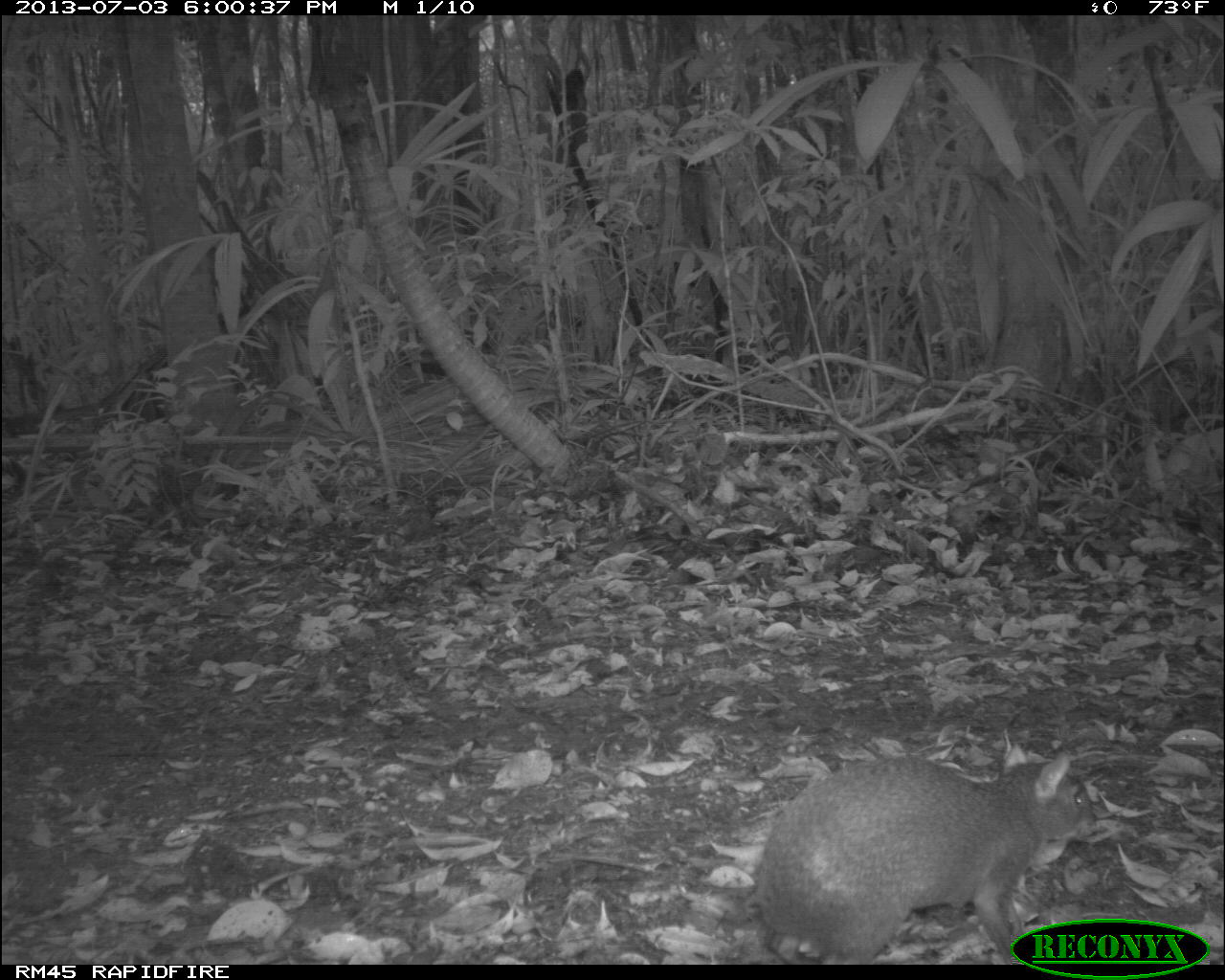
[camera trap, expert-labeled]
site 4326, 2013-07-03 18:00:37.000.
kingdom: Animalia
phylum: Chordata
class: Mammalia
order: Rodentia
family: Dasyproctidae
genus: Dasyprocta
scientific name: Dasyprocta punctata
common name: central american agouti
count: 1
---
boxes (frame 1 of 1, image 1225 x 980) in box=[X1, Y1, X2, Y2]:
dasyprocta punctata: box=[754, 748, 1093, 962]